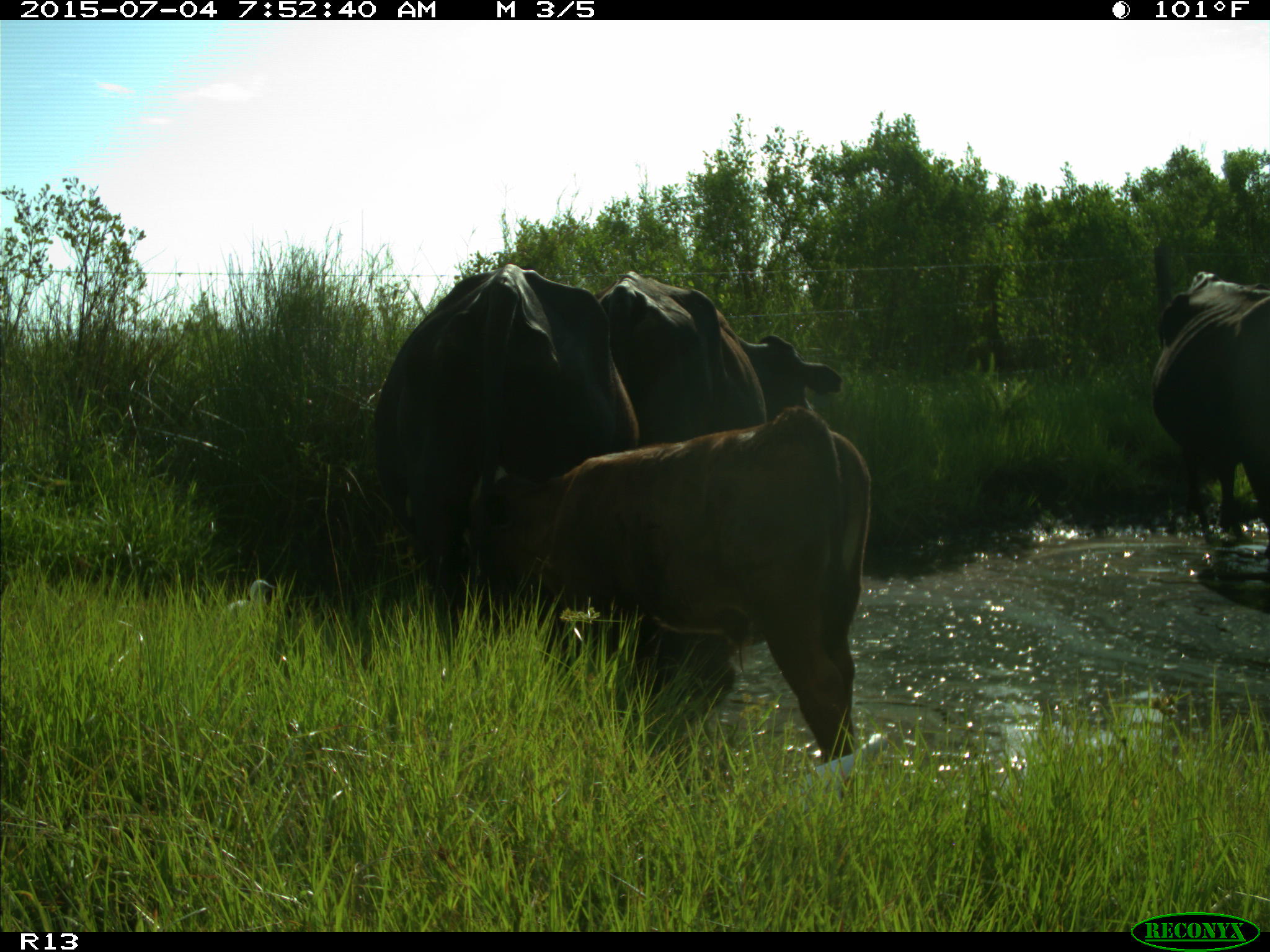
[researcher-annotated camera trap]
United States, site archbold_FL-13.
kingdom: Animalia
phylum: Chordata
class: Mammalia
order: Artiodactyla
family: Bovidae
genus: Bos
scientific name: Bos taurus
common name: domestic cow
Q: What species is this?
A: Bos taurus (domestic cow).